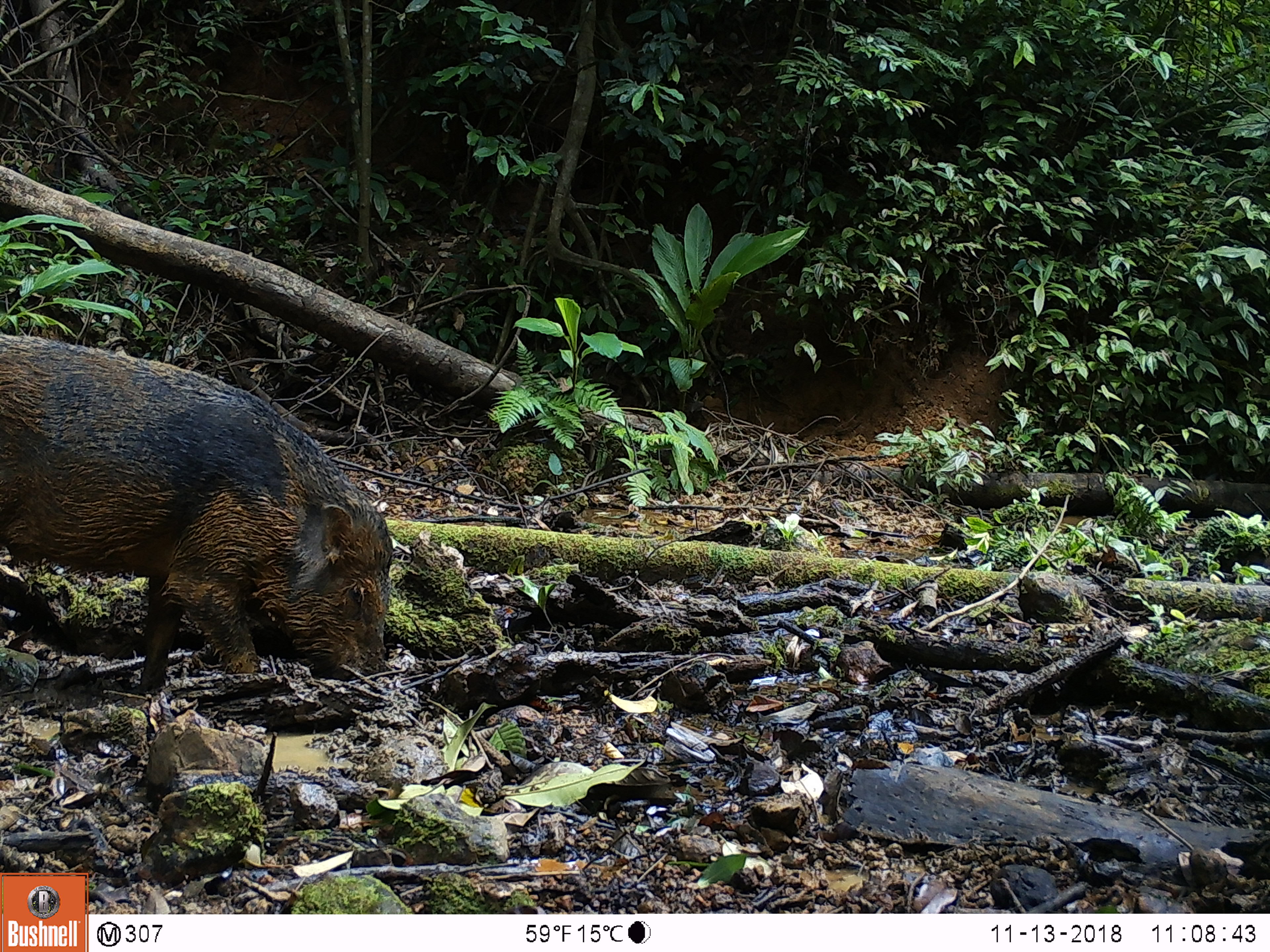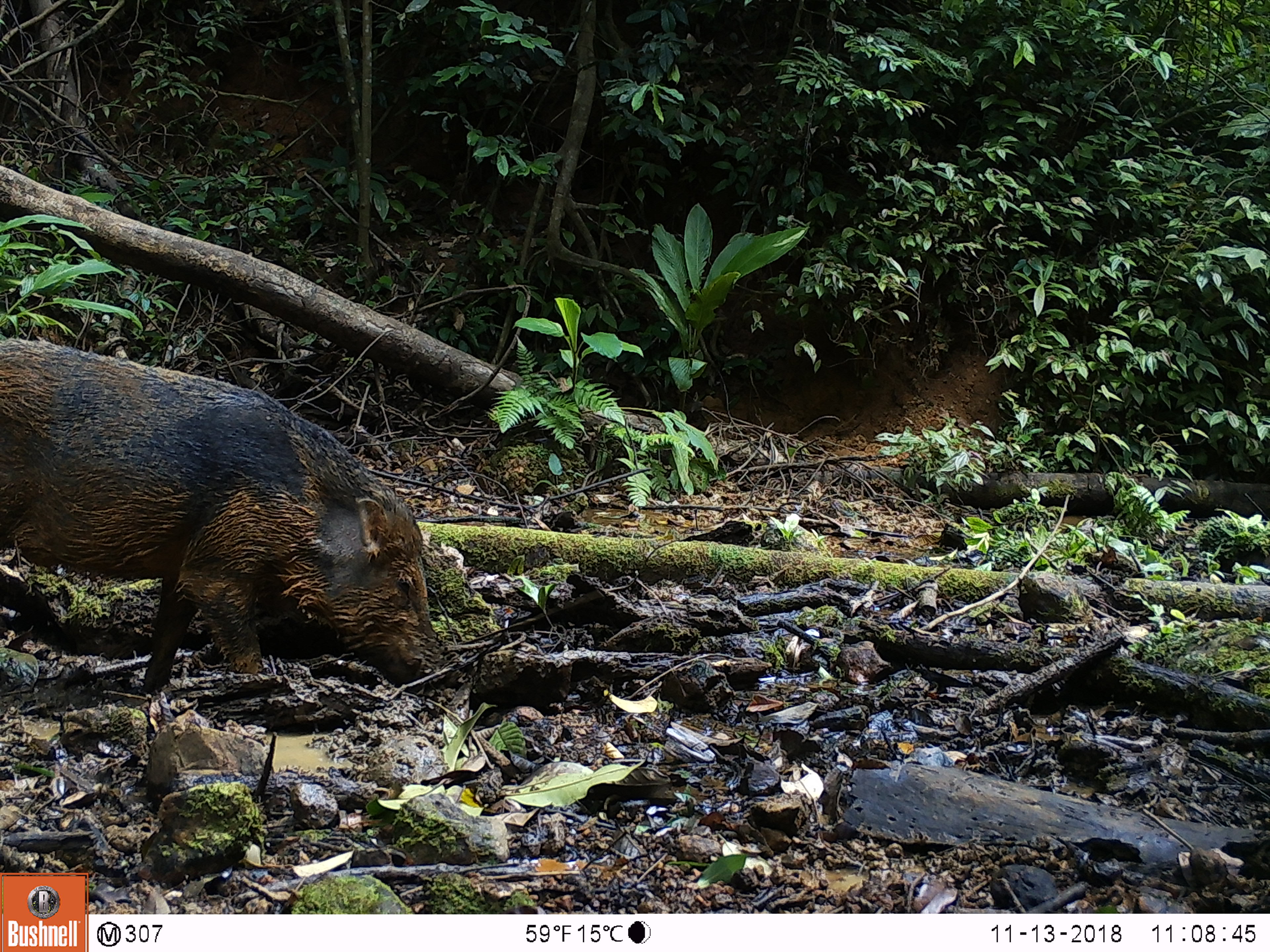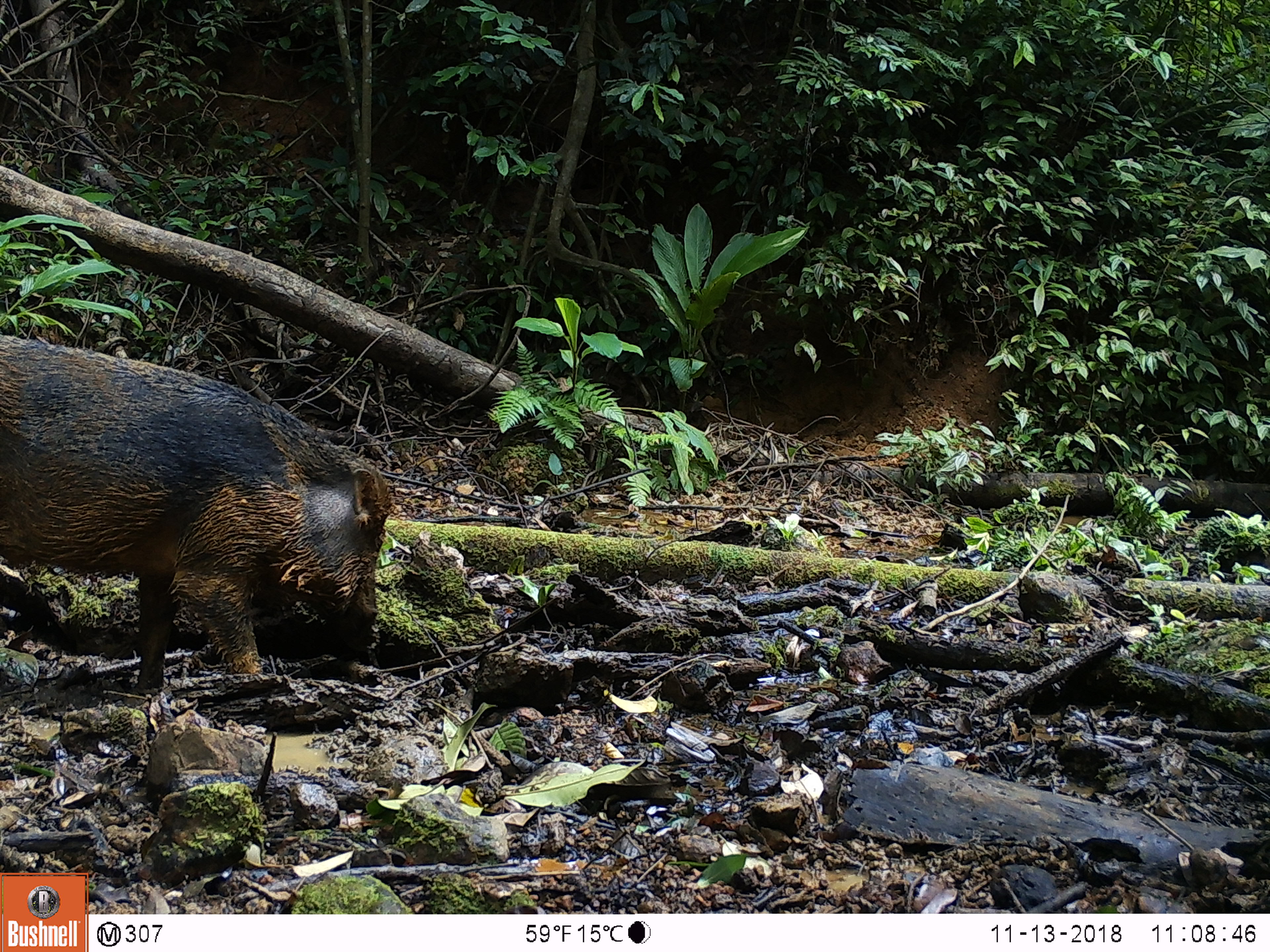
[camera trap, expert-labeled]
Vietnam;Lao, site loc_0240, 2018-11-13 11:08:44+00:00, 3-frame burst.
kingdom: Animalia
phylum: Chordata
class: Mammalia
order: Artiodactyla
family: Suidae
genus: Sus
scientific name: Sus scrofa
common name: eurasian wild pig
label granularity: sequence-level